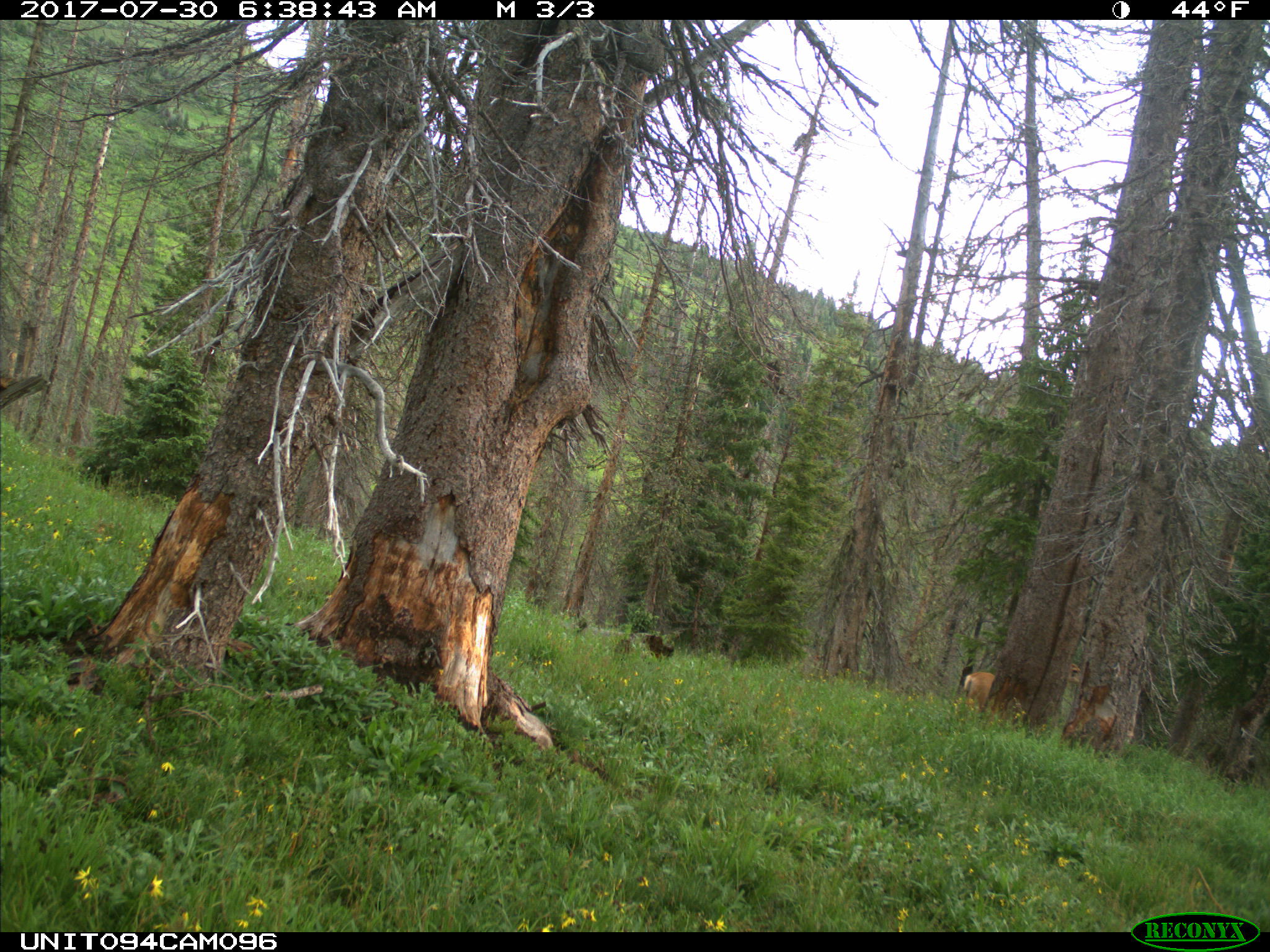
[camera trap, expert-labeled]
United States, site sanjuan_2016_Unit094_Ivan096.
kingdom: Animalia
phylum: Chordata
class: Mammalia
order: Artiodactyla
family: Cervidae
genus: Odocoileus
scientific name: Odocoileus hemionus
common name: mule deer